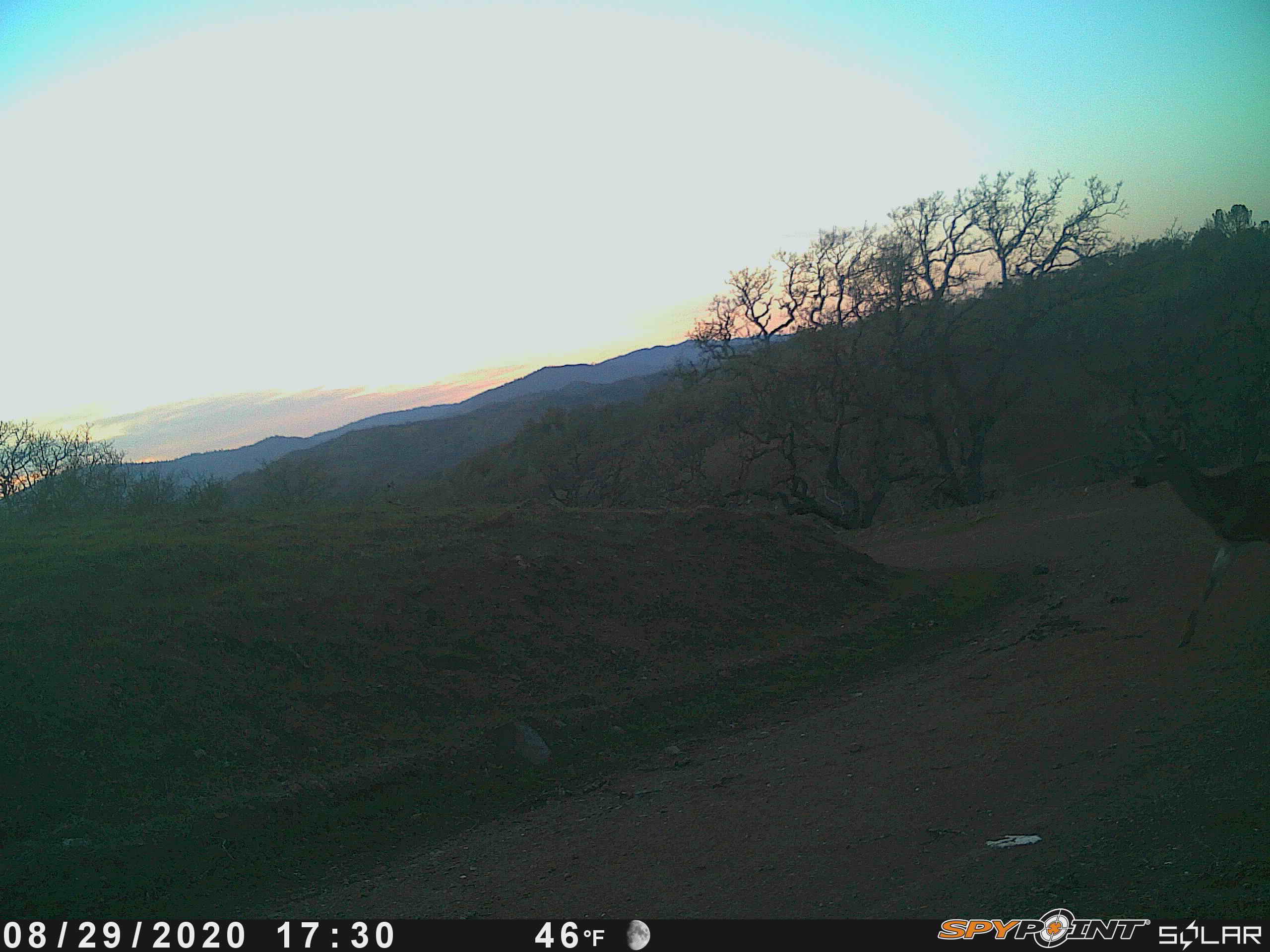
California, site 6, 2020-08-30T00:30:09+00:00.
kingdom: Animalia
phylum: Chordata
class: Mammalia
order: Artiodactyla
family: Cervidae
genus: Odocoileus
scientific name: Odocoileus hemionus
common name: mule deer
Mule deer (Odocoileus hemionus).